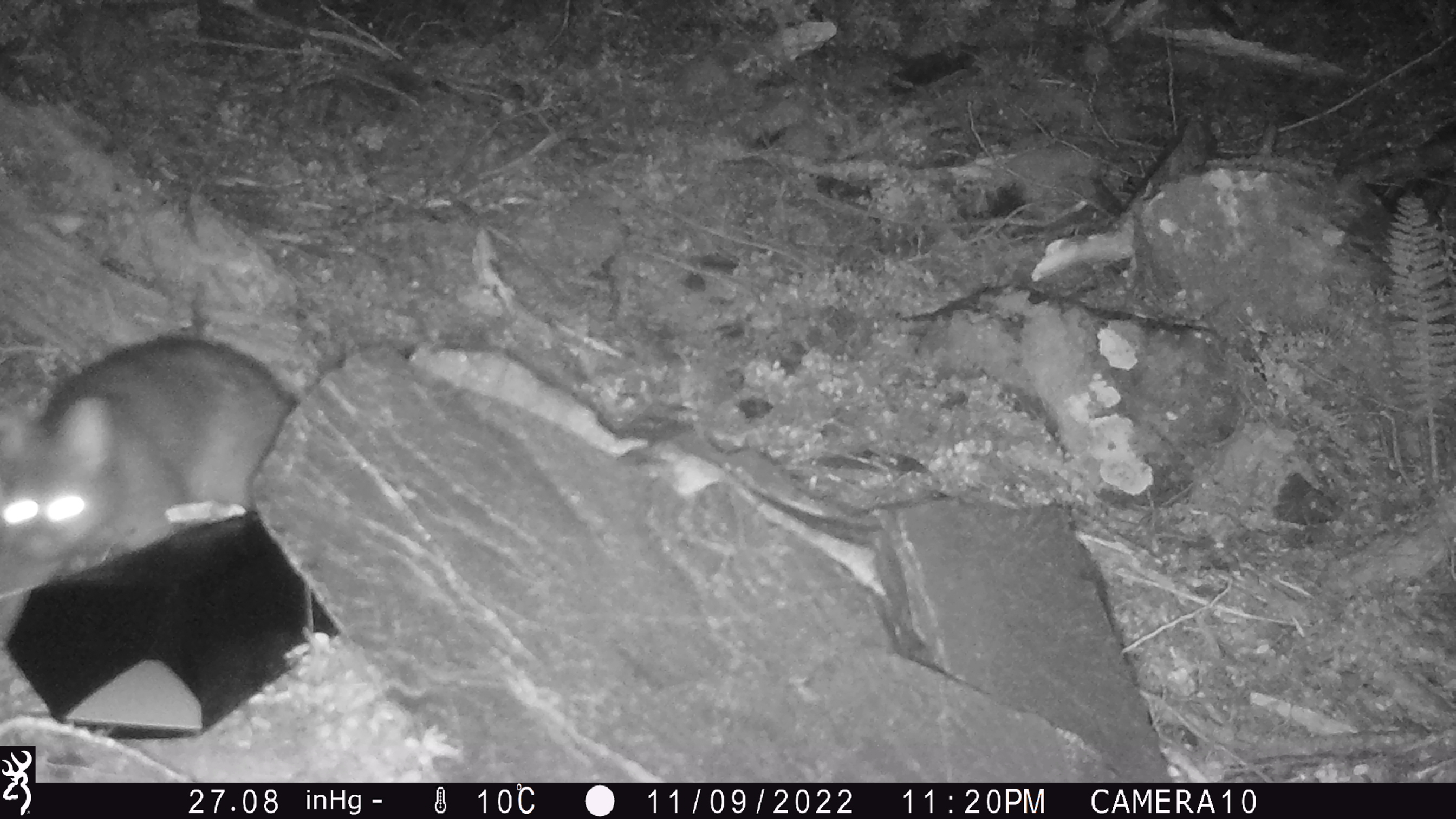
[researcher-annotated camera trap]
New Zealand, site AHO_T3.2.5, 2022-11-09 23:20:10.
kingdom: Animalia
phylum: Chordata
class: Mammalia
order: Diprotodontia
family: Phalangeridae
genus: Trichosurus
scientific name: Trichosurus vulpecula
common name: common brushtail possum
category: possum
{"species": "possum (common brushtail possum) (Trichosurus vulpecula)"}